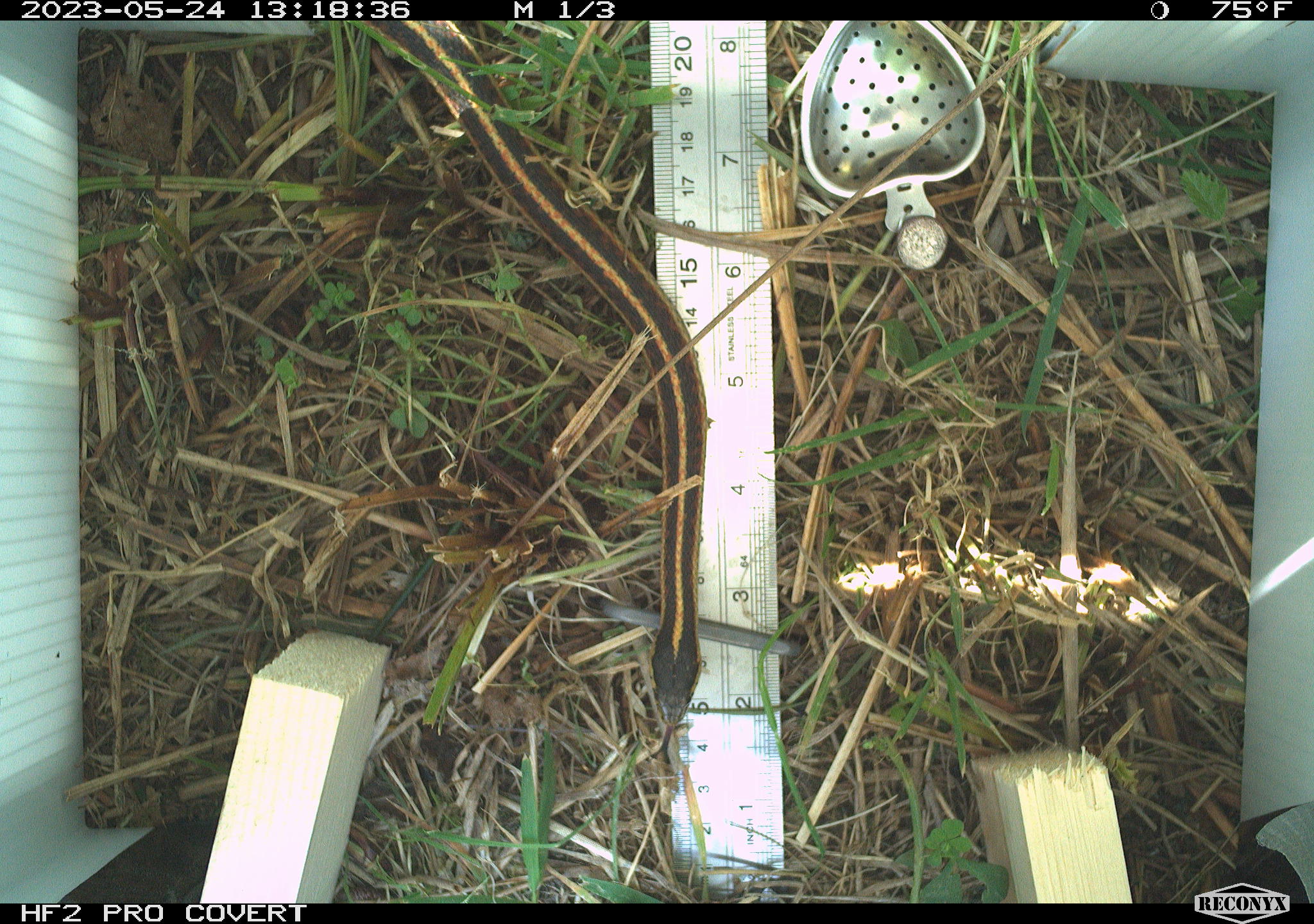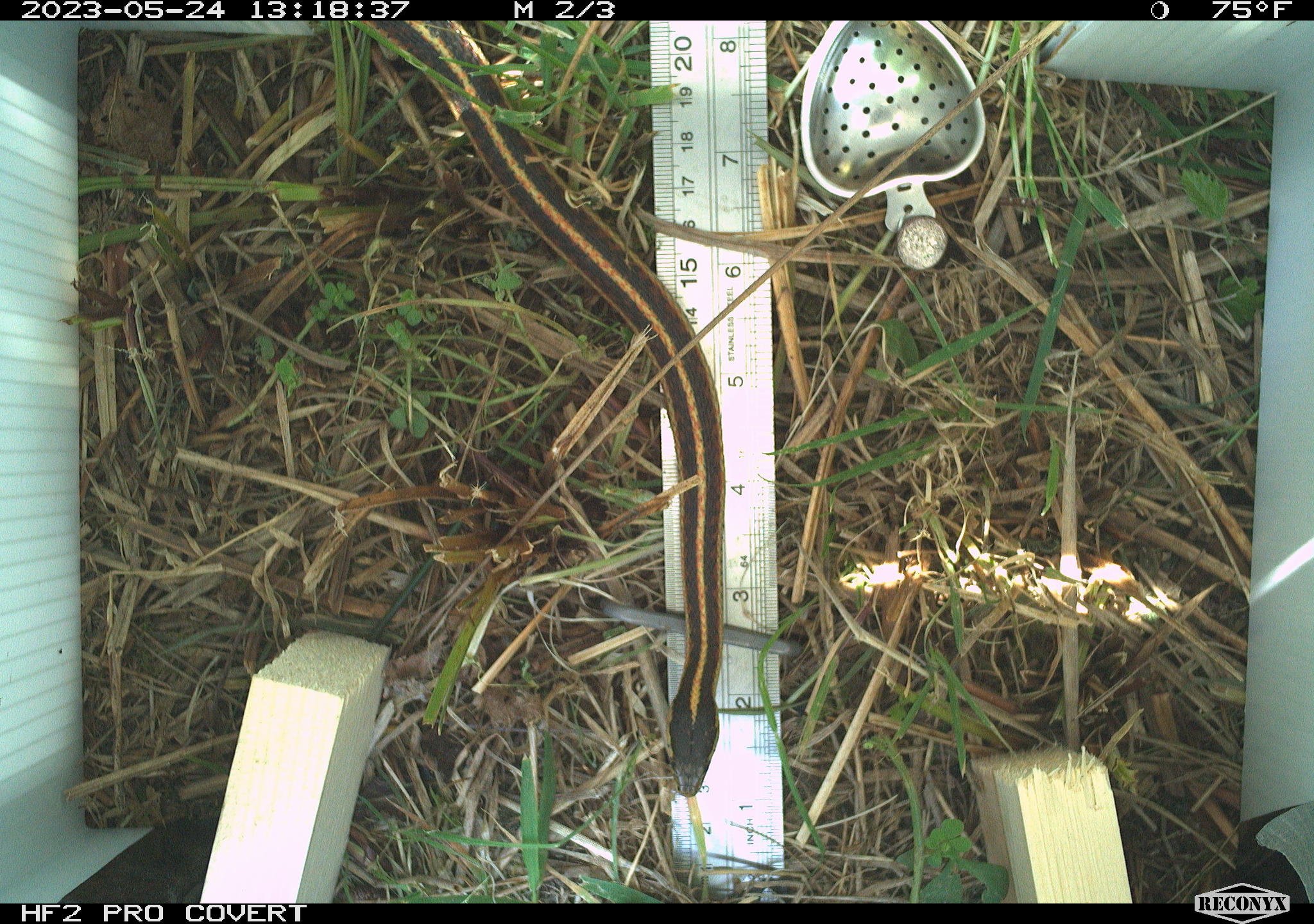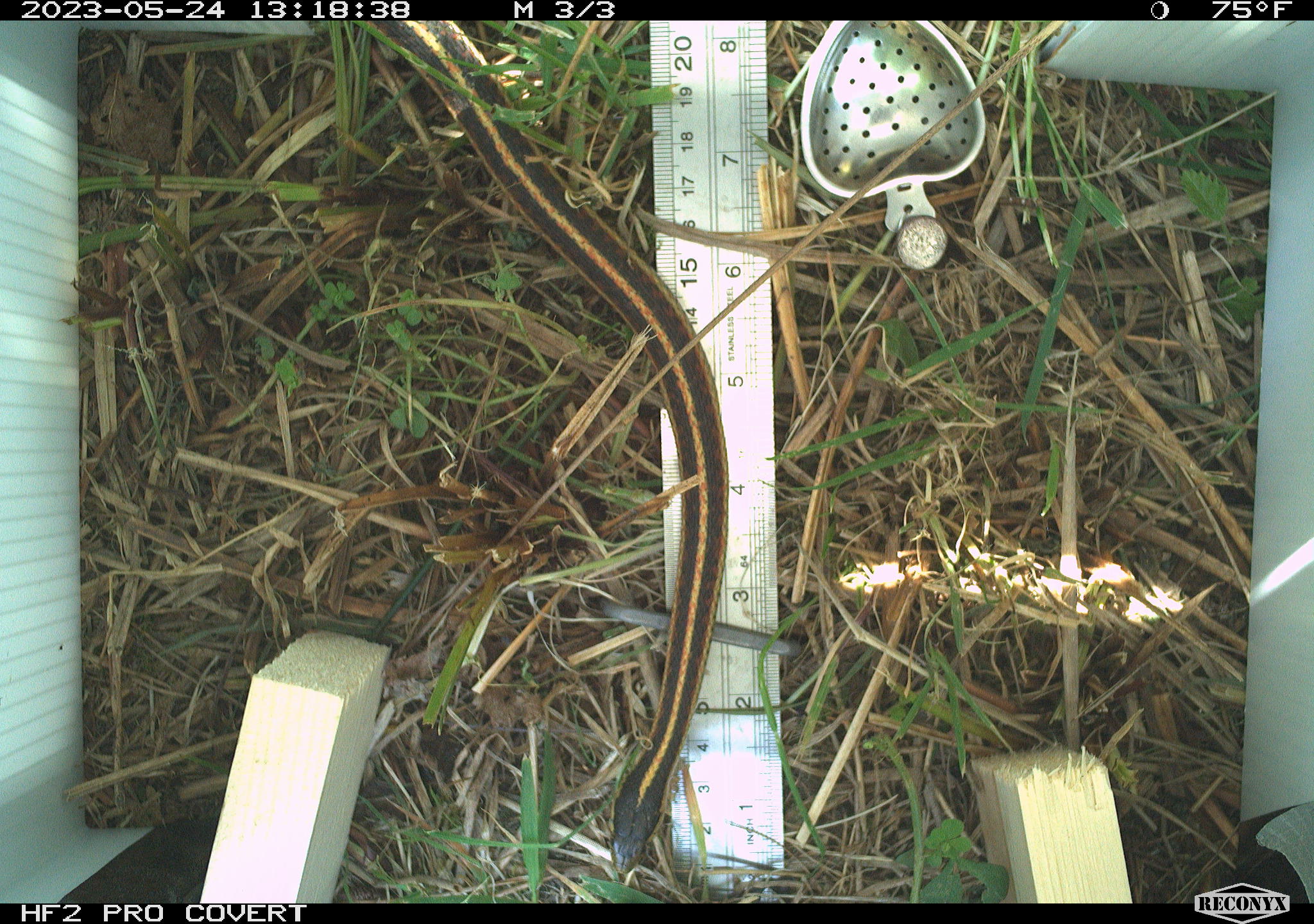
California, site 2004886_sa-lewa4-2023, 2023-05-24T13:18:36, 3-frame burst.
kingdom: Animalia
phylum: Chordata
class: Reptilia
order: Squamata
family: Colubridae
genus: Thamnophis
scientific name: Thamnophis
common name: american gartersnakes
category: thamnophis species